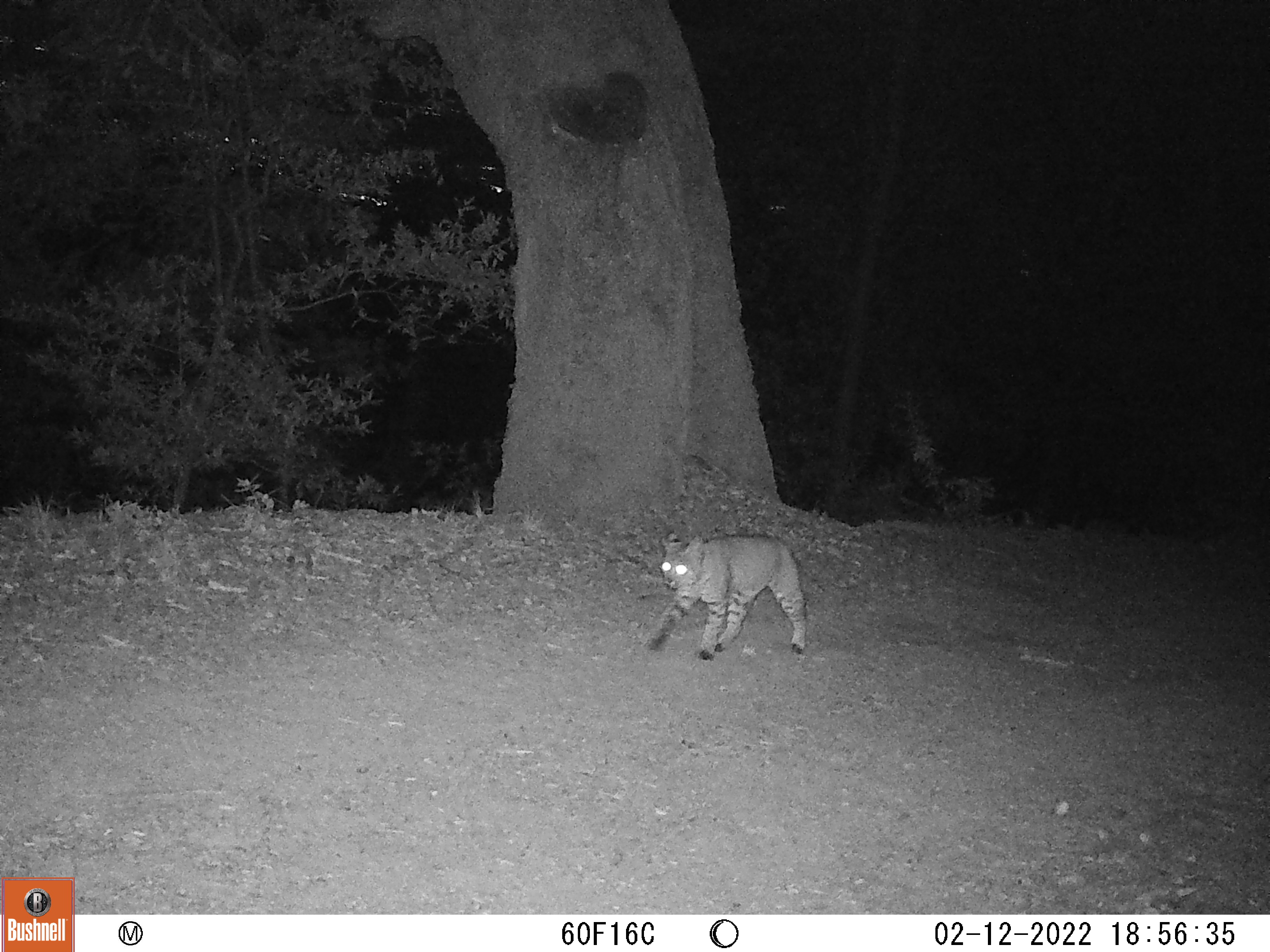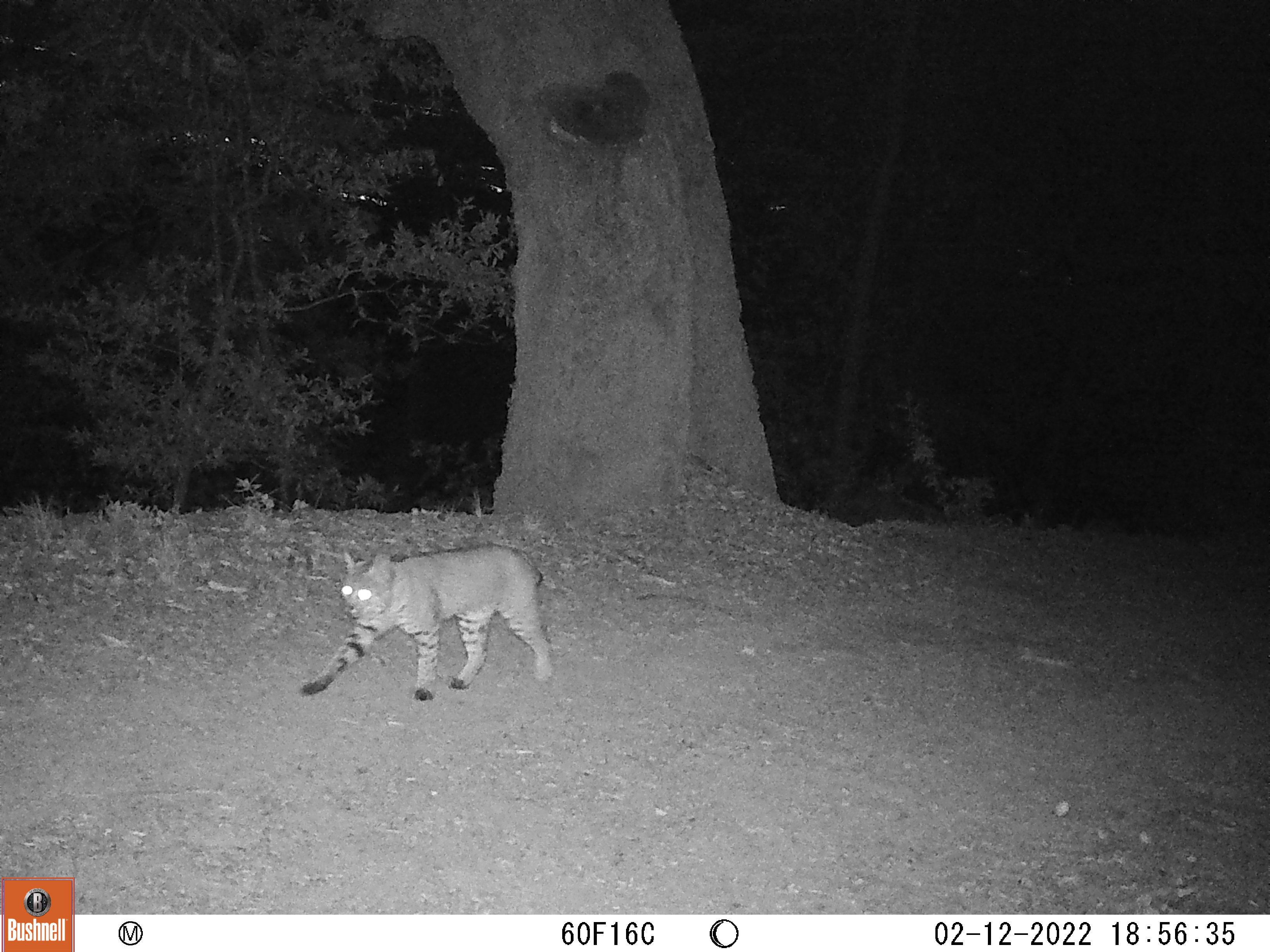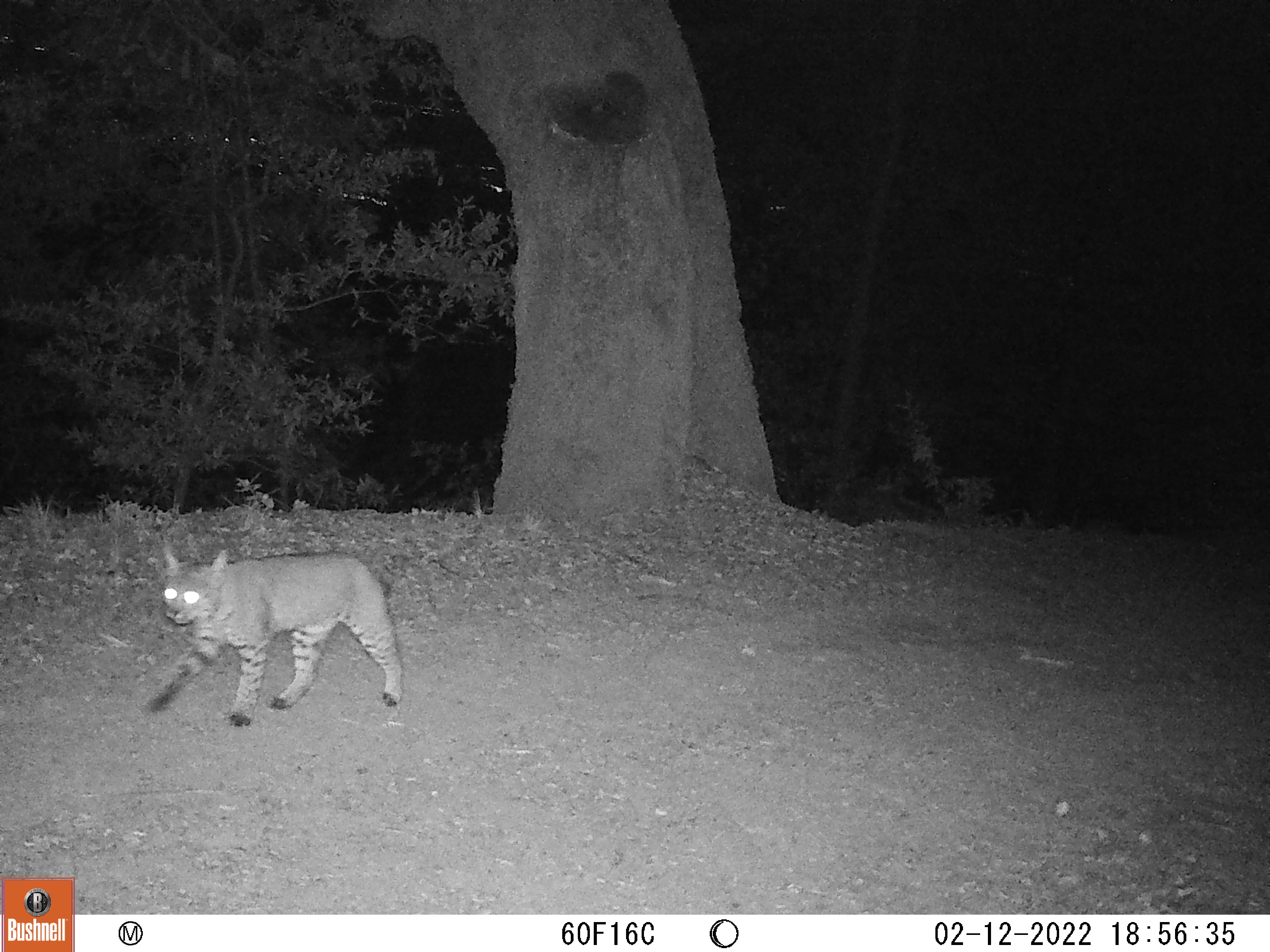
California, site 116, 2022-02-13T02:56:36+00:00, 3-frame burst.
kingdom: Animalia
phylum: Chordata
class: Mammalia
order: Carnivora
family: Felidae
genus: Lynx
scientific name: Lynx rufus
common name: bobcat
Bobcat (Lynx rufus).